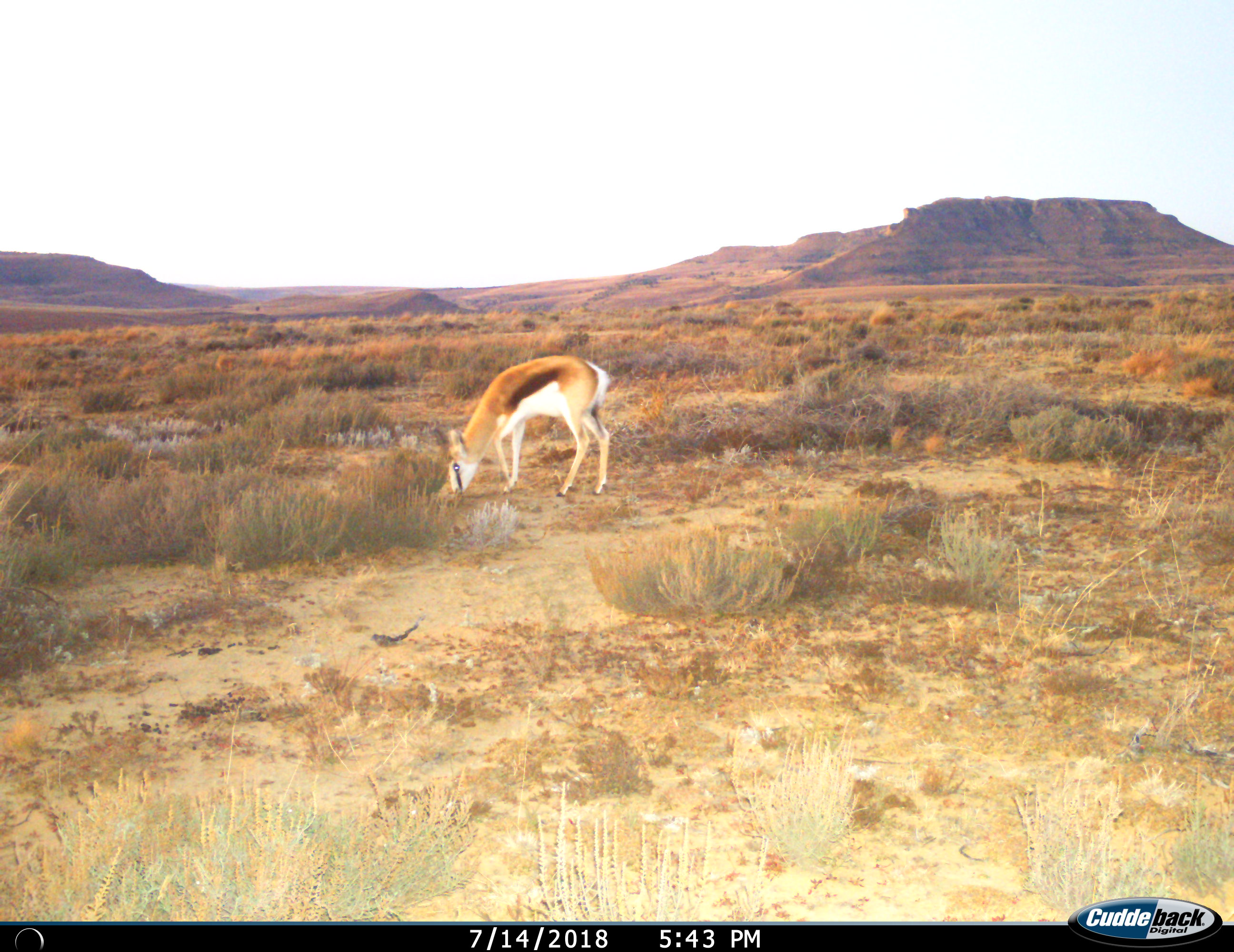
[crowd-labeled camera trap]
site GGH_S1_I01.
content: unidentified animal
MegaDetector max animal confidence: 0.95